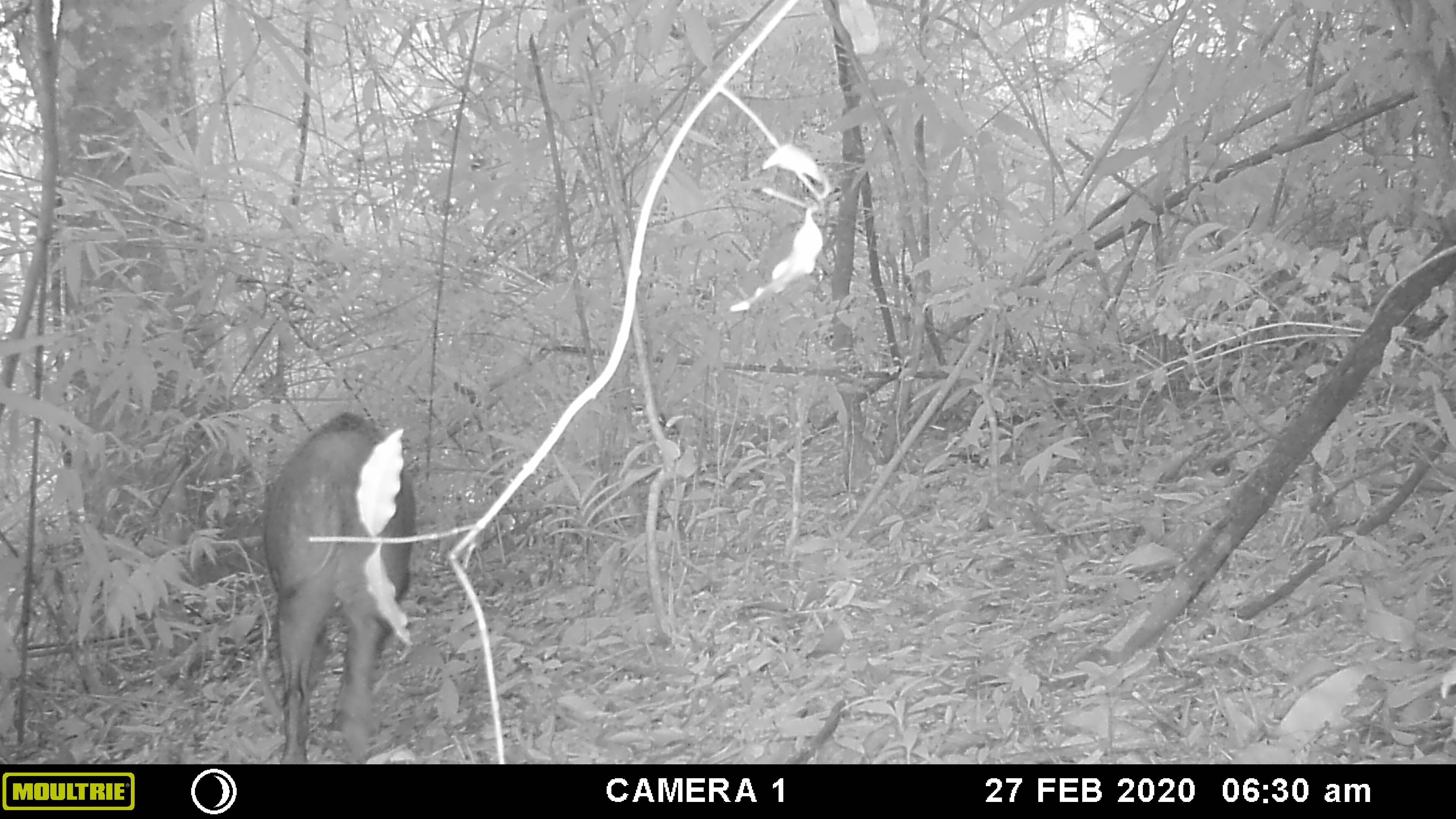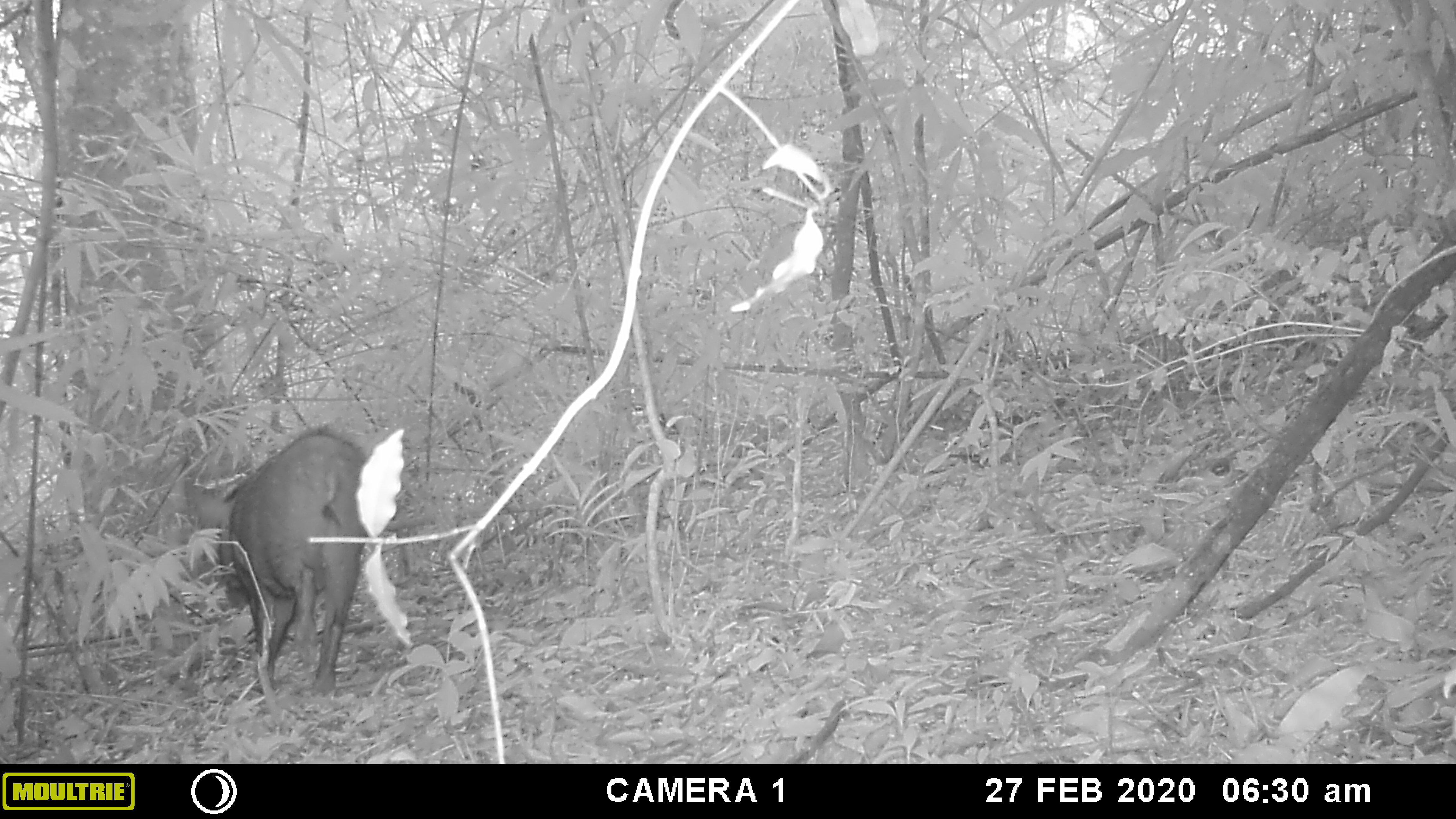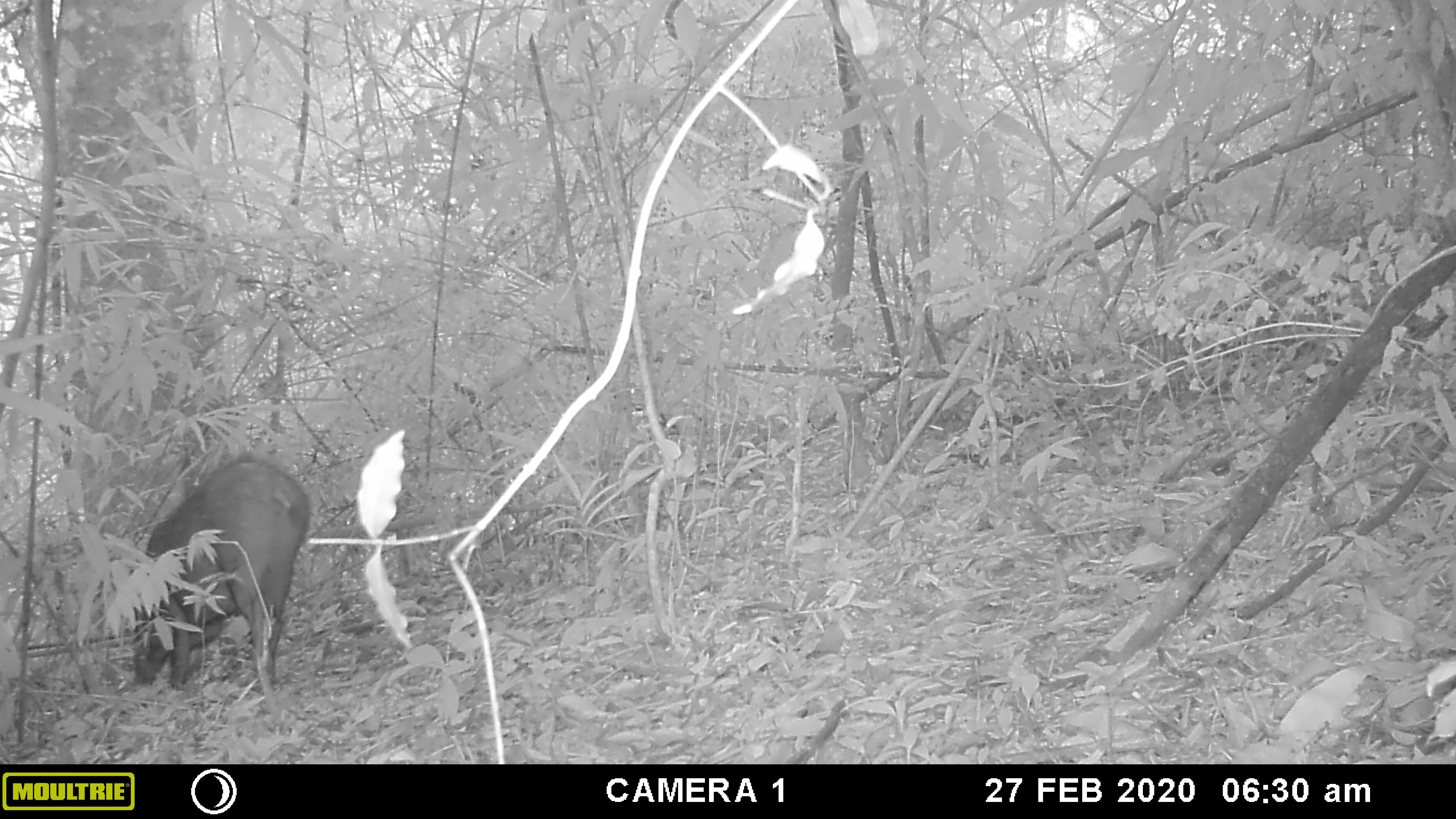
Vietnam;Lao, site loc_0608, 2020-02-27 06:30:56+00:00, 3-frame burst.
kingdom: Animalia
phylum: Chordata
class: Mammalia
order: Artiodactyla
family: Suidae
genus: Sus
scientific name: Sus scrofa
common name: eurasian wild pig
Eurasian wild pig (Sus scrofa). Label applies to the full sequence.